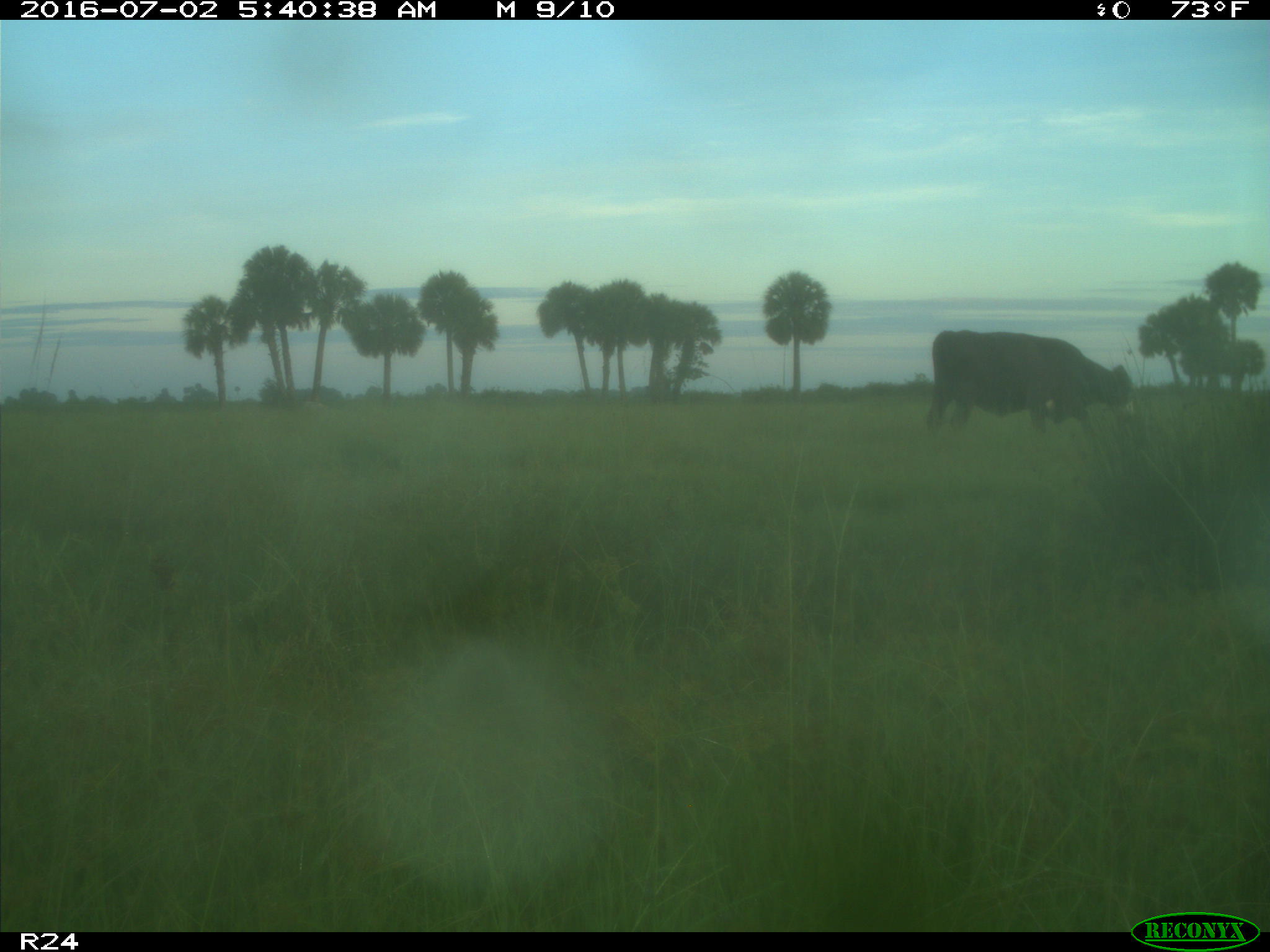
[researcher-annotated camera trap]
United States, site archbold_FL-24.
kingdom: Animalia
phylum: Chordata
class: Mammalia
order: Artiodactyla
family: Bovidae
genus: Bos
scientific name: Bos taurus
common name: domestic cow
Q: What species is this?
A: Bos taurus (domestic cow).